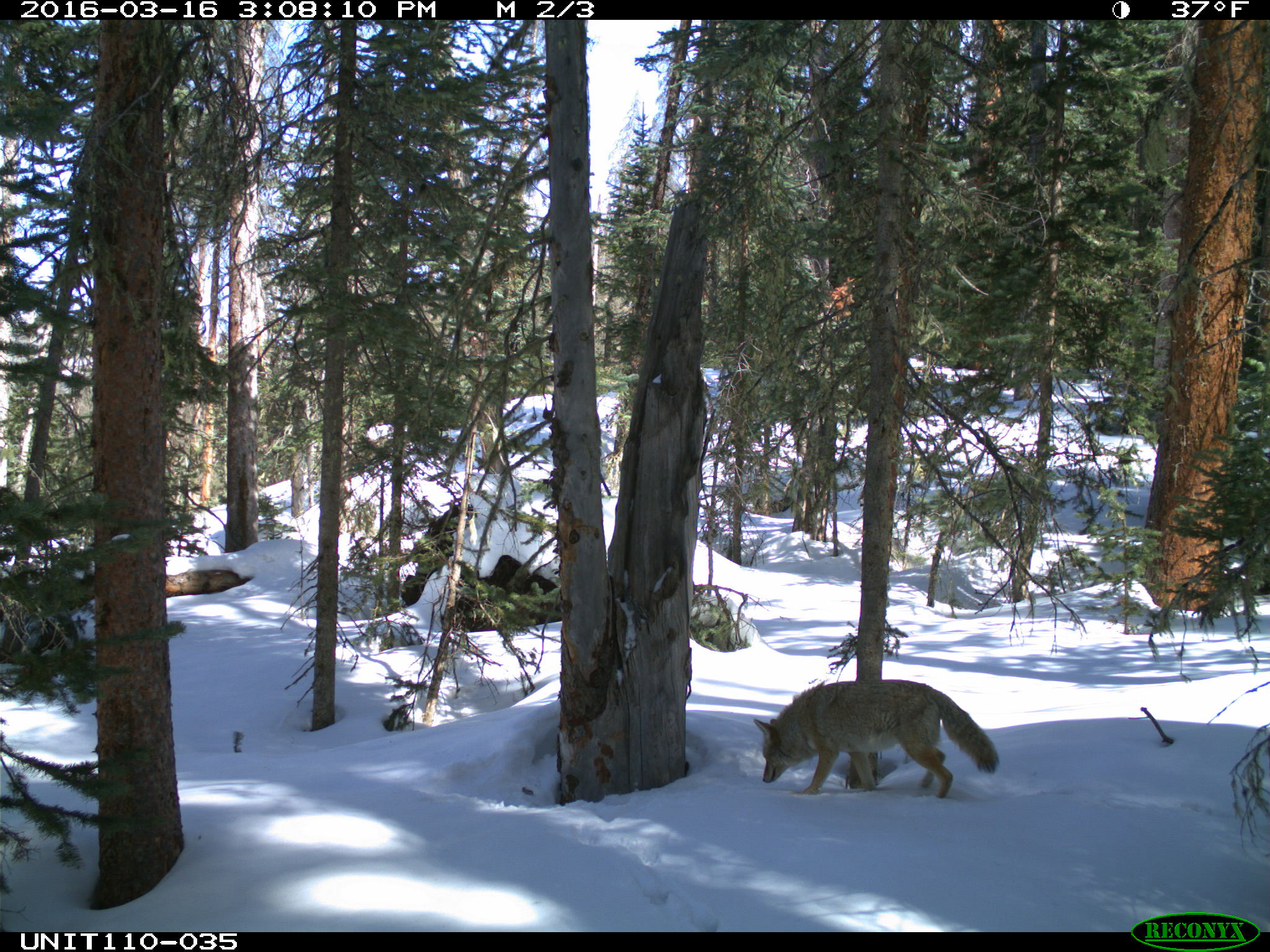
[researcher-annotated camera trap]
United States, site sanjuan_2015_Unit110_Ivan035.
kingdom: Animalia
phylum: Chordata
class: Mammalia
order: Carnivora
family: Canidae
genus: Canis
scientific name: Canis latrans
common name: coyote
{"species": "Canis latrans (coyote)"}